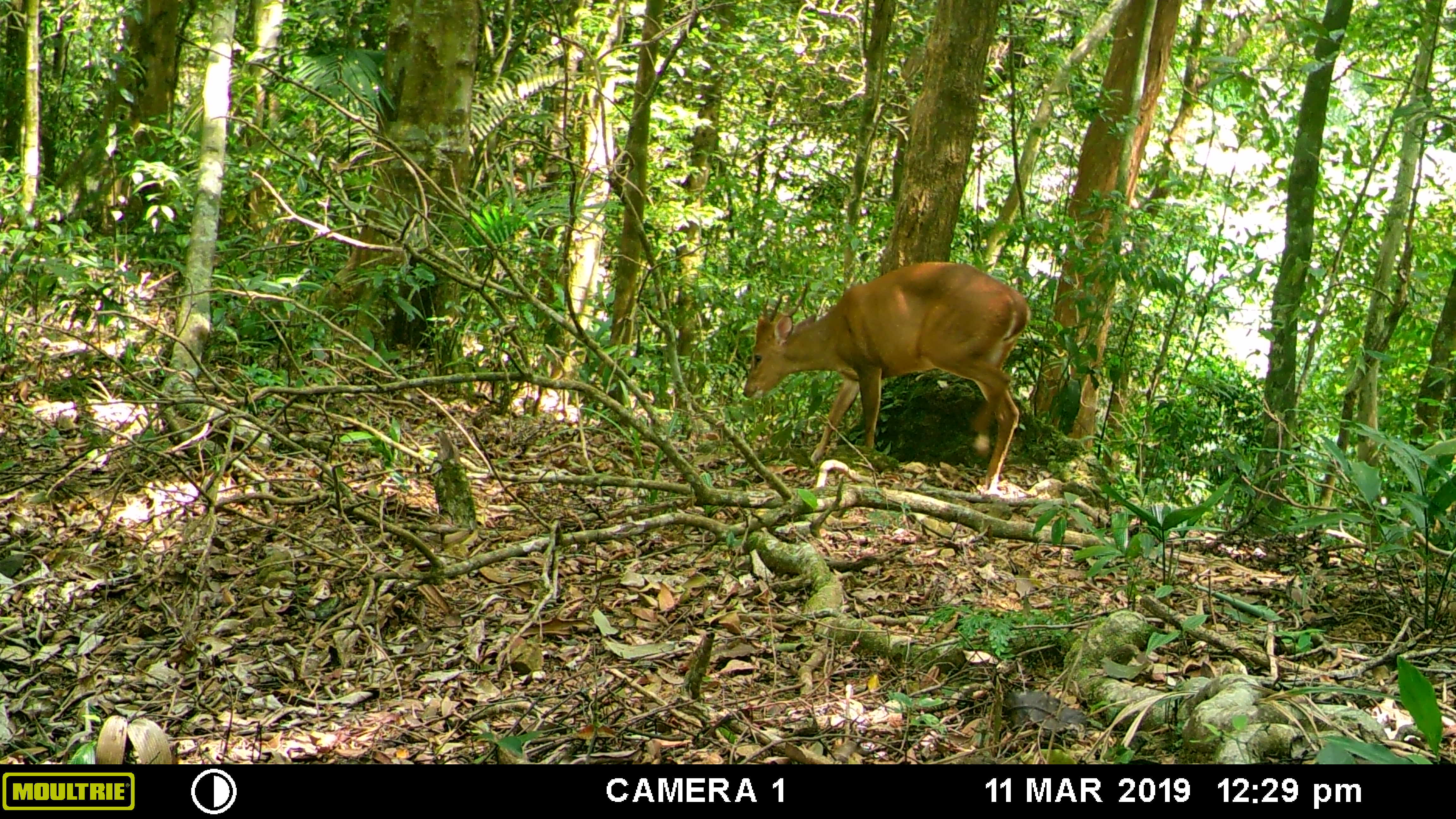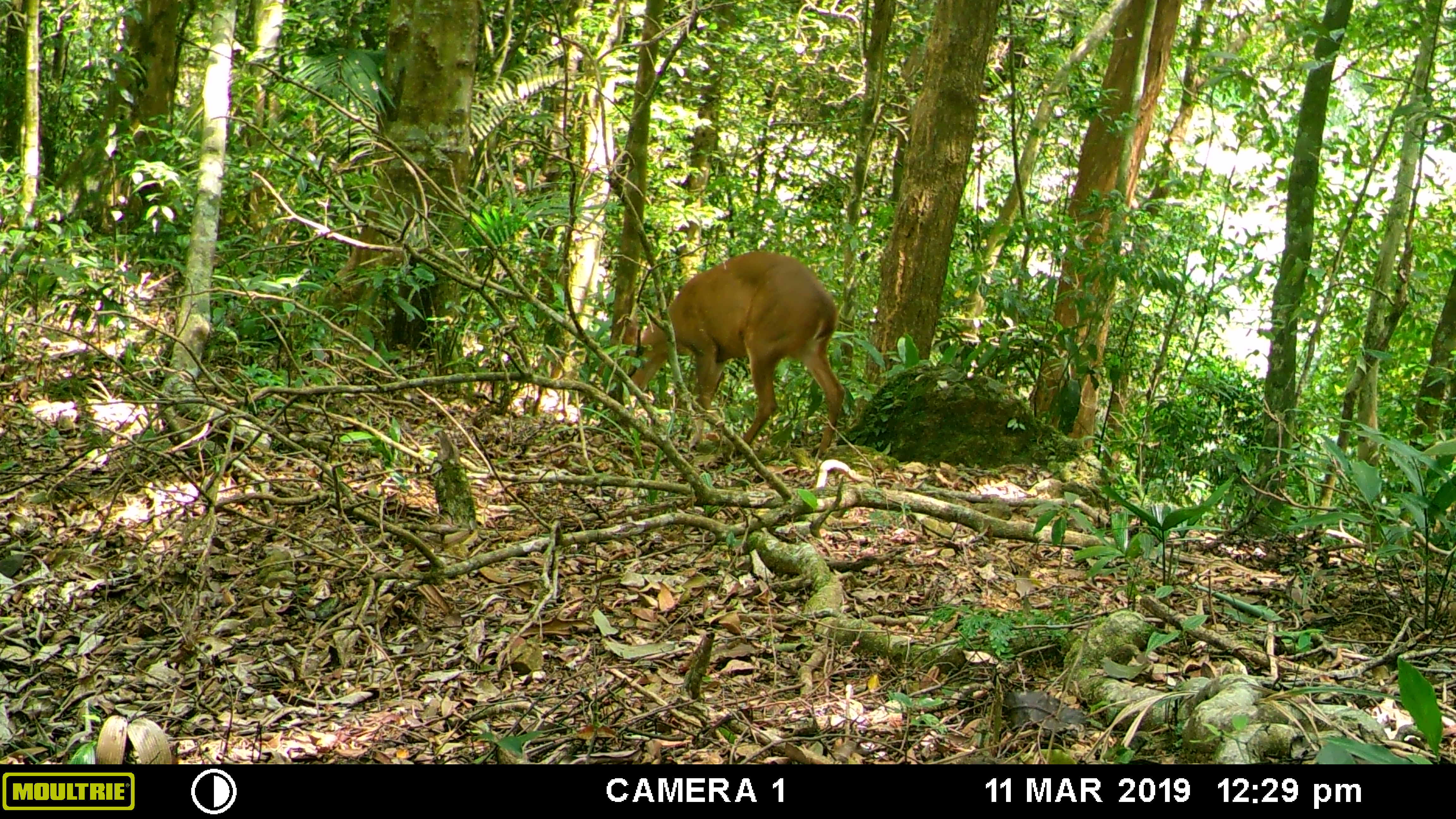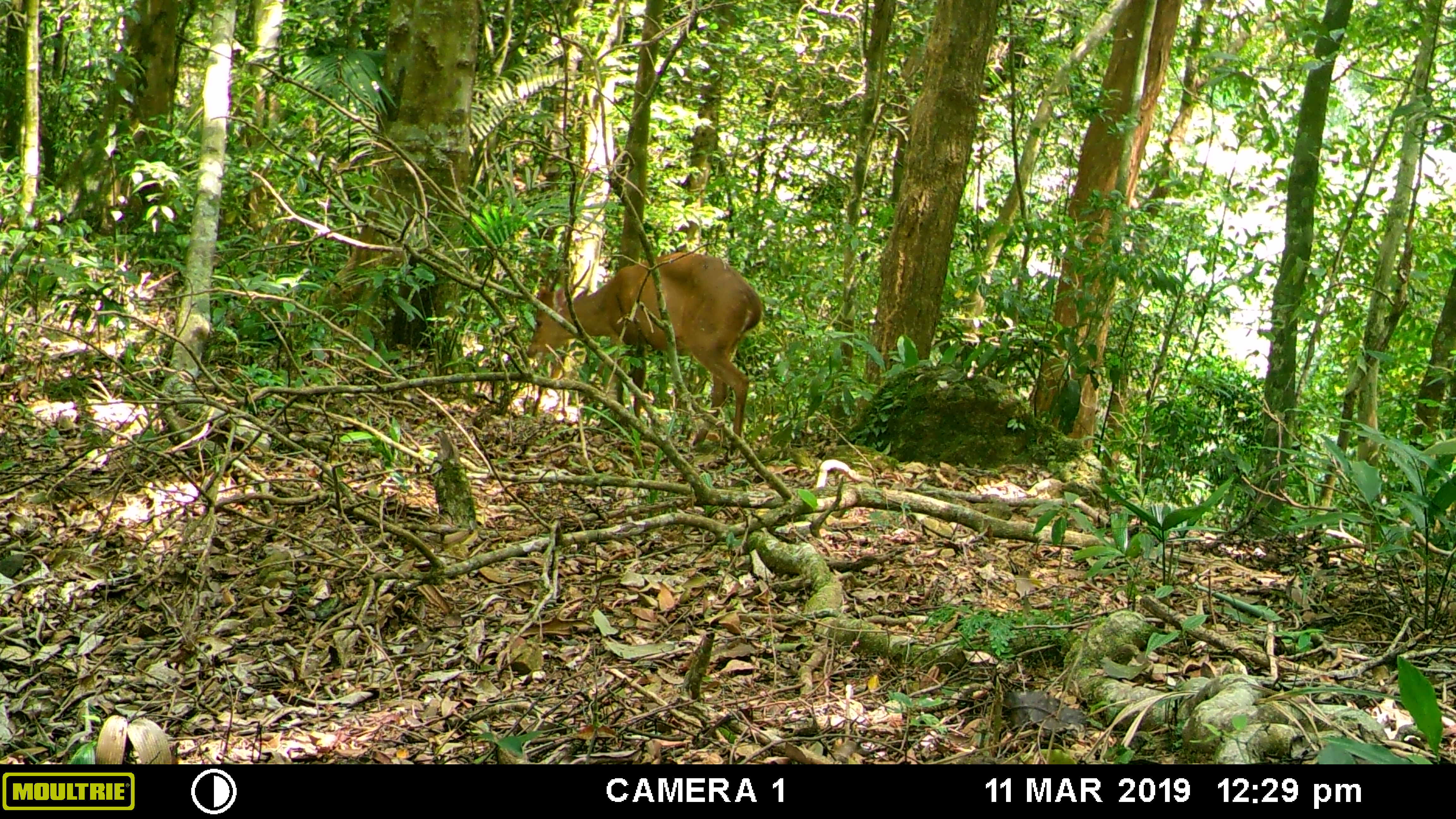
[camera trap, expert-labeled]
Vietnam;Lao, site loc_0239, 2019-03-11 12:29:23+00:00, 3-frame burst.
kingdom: Animalia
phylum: Chordata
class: Mammalia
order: Artiodactyla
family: Cervidae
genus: Muntiacus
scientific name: Muntiacus vuquangensis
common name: large-antlered muntjac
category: large antlered muntjac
Large antlered muntjac (large-antlered muntjac) (Muntiacus vuquangensis). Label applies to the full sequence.